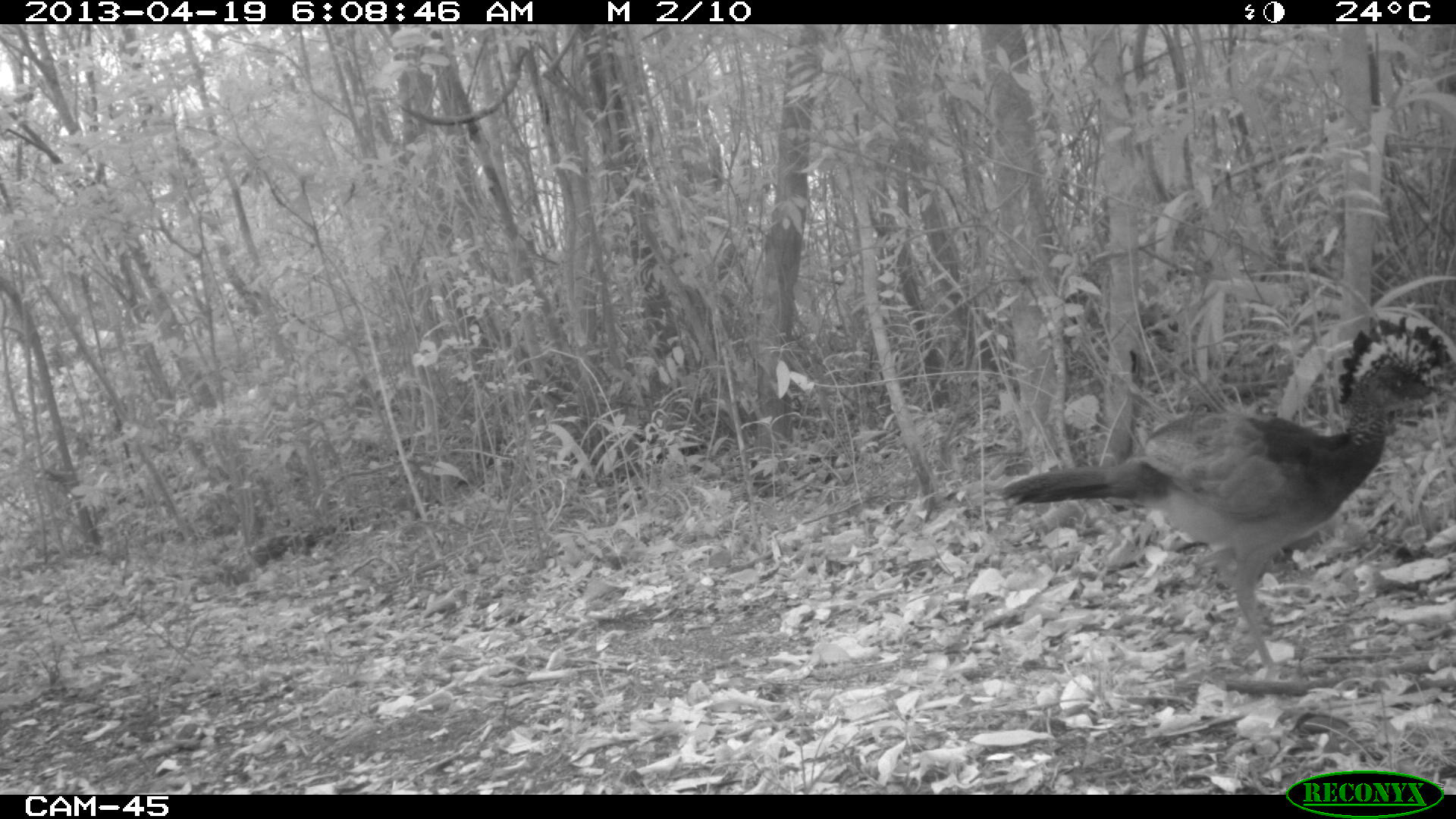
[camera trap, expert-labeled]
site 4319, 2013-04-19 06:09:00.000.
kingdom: Animalia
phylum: Chordata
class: Aves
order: Galliformes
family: Cracidae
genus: Crax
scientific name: Crax rubra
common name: great curassow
Crax rubra (great curassow), count 1, sex female.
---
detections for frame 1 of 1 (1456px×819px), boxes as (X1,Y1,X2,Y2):
crax rubra: (994,312,1456,692)